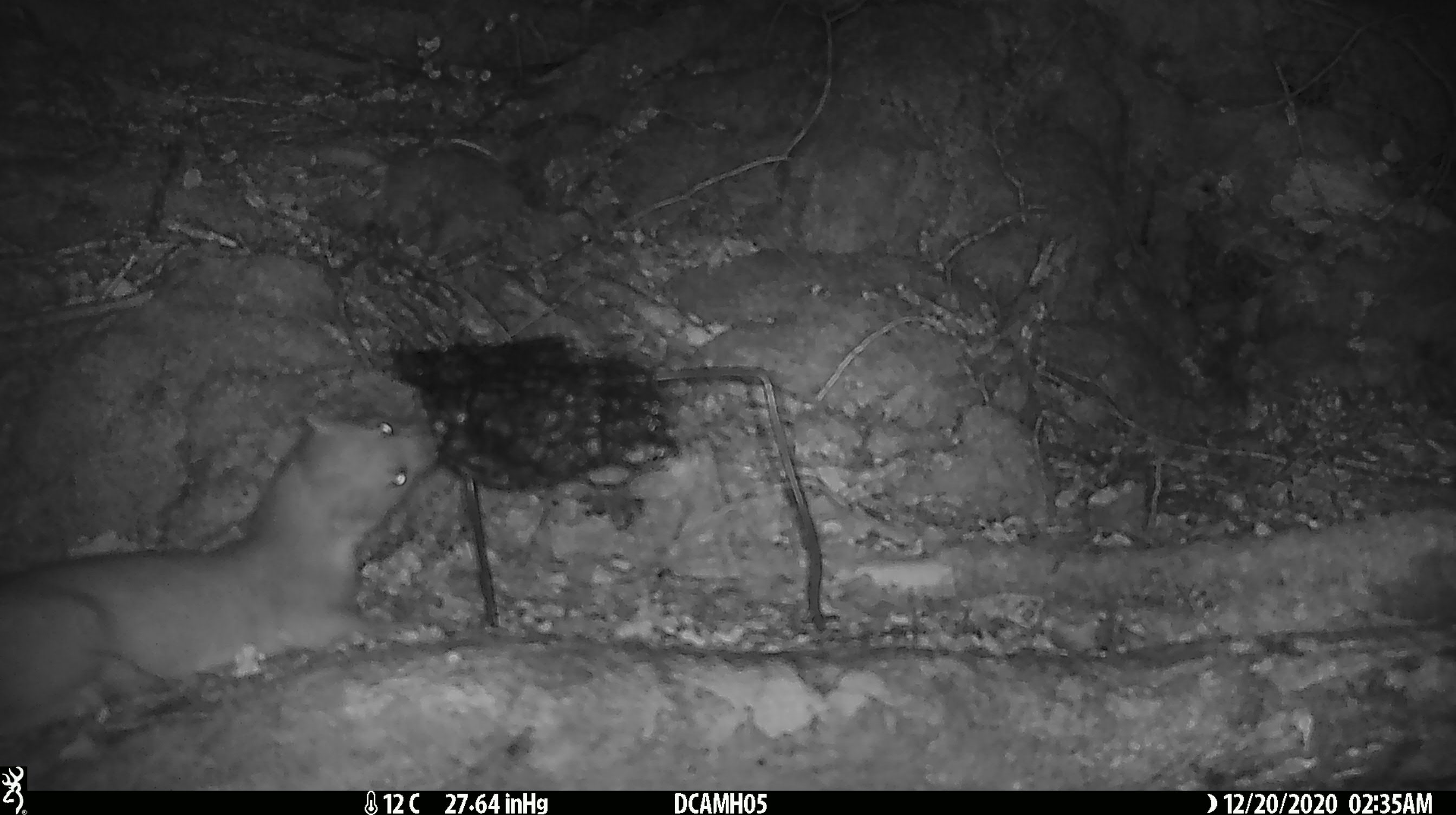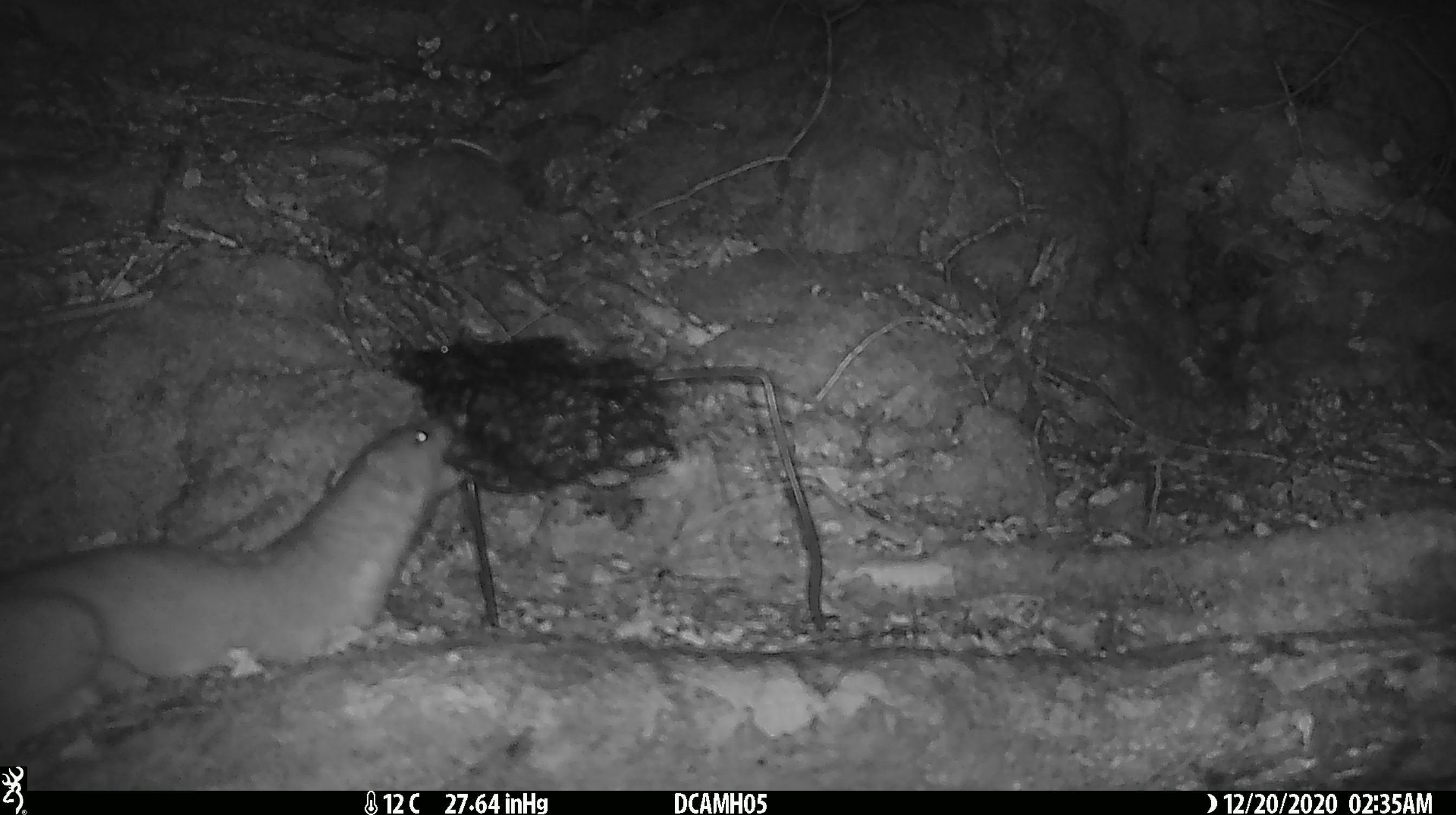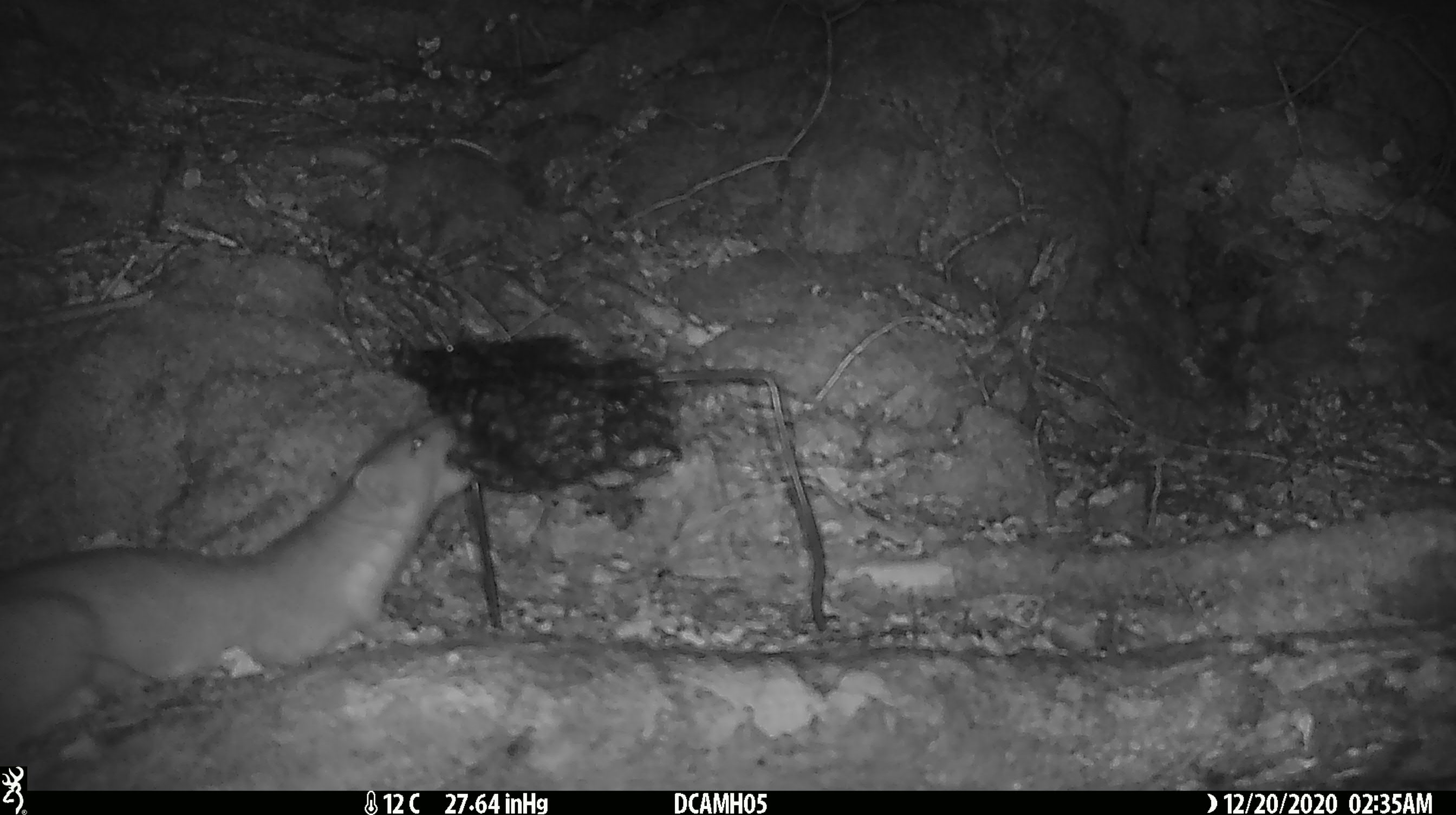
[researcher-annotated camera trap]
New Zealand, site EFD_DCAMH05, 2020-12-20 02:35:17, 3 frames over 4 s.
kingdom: Animalia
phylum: Chordata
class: Mammalia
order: Carnivora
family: Mustelidae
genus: Mustela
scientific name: Mustela erminea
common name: stoat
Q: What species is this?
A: Stoat (Mustela erminea).